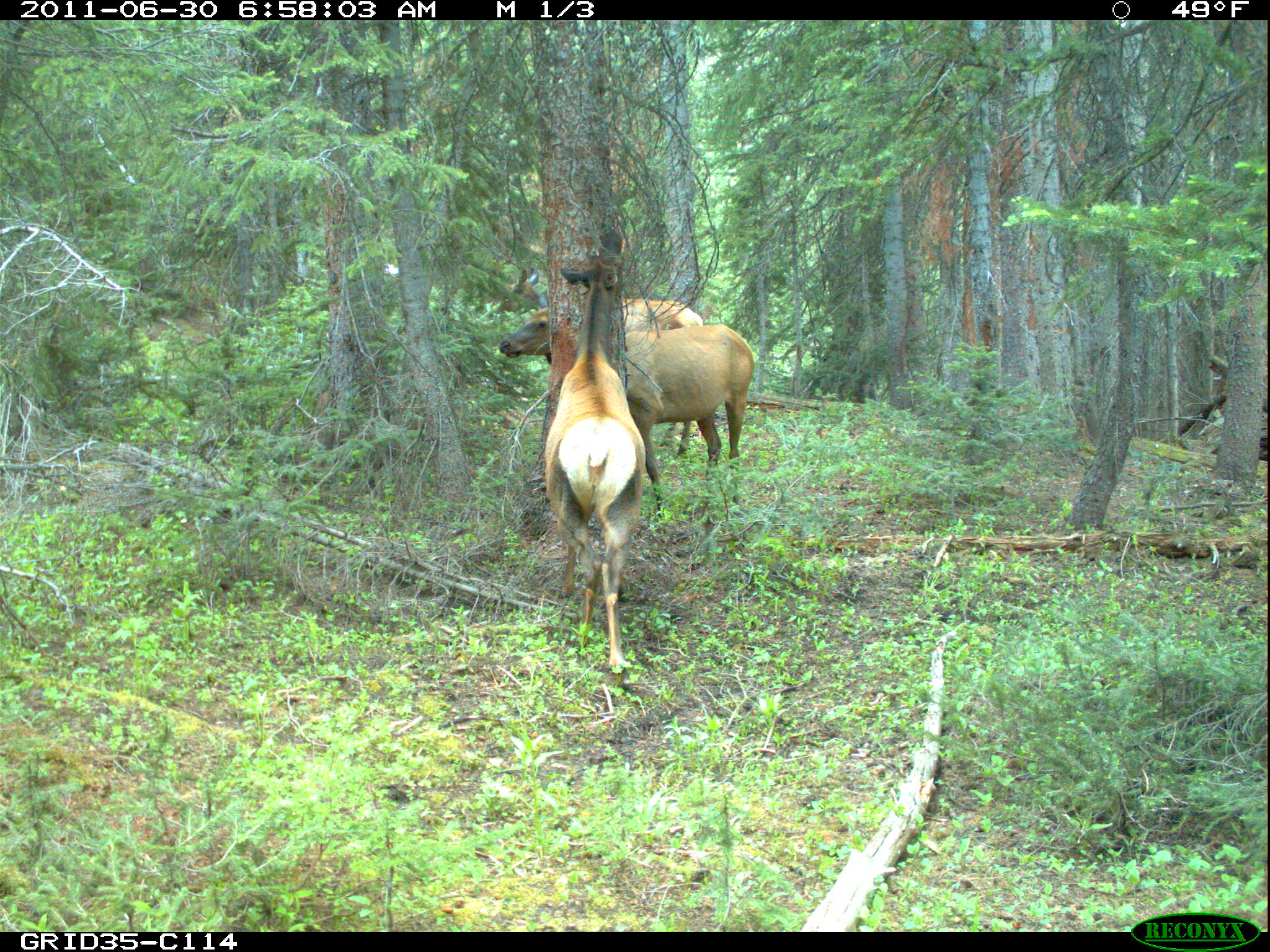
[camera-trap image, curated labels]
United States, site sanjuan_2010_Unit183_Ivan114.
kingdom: Animalia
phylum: Chordata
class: Mammalia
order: Artiodactyla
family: Cervidae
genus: Cervus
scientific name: Cervus elaphus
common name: red deer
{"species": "Cervus elaphus (red deer)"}